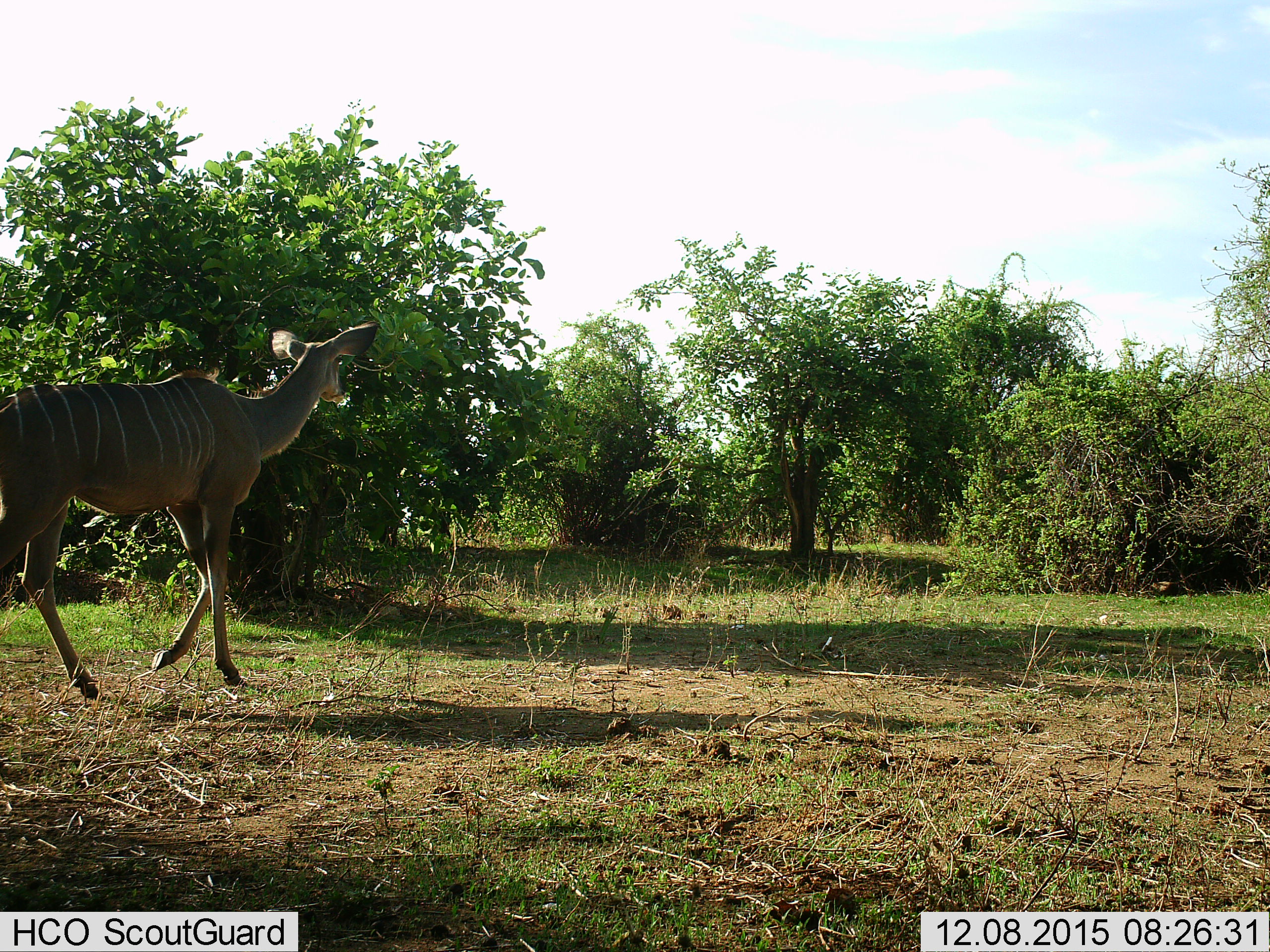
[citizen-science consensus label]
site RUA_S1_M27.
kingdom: Animalia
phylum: Chordata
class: Mammalia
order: Artiodactyla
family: Bovidae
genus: Tragelaphus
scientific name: Tragelaphus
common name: kudu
Kudu (Tragelaphus), count 1. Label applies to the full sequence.